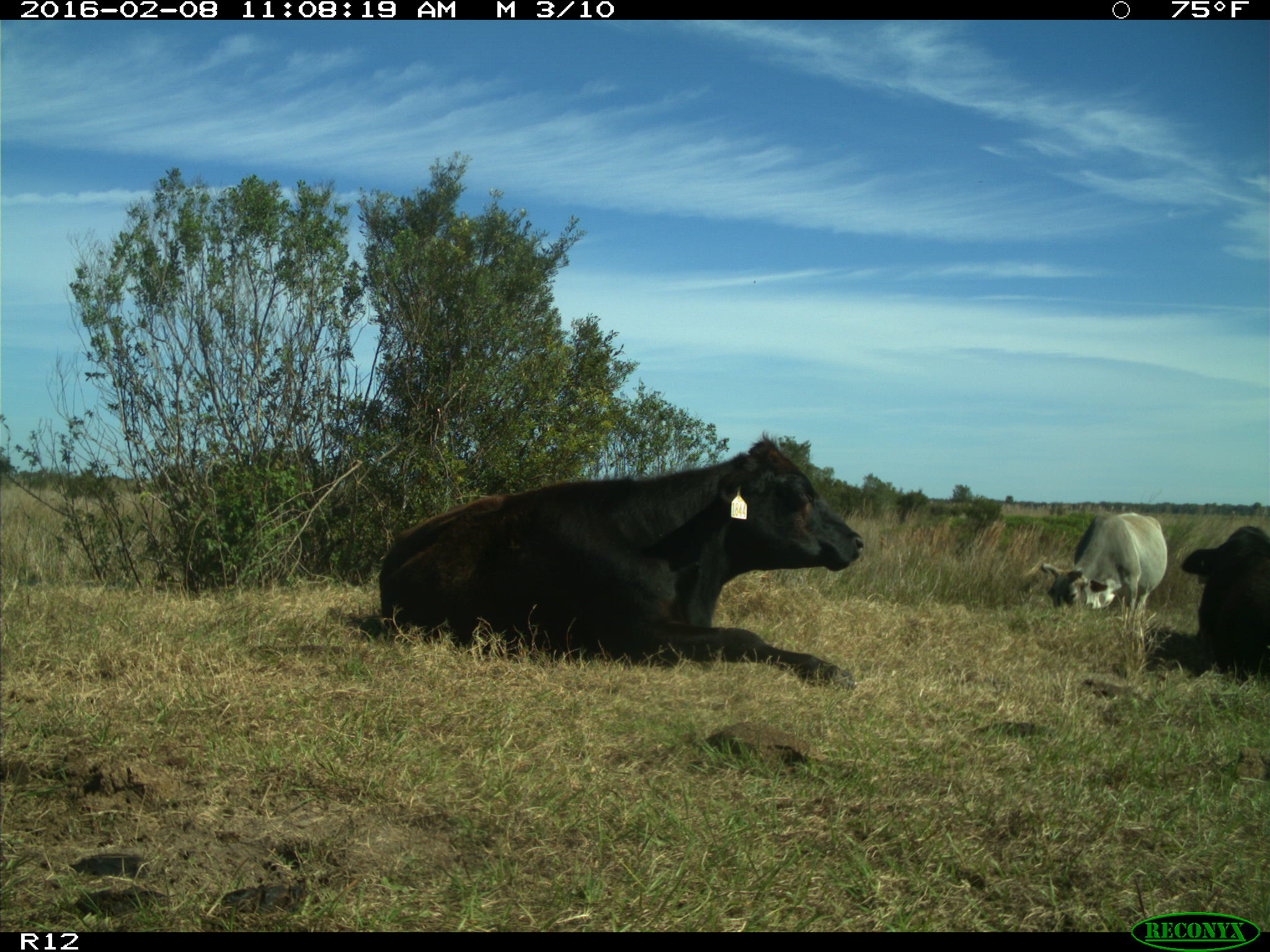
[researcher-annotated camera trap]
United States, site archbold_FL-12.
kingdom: Animalia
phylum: Chordata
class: Mammalia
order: Artiodactyla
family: Bovidae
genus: Bos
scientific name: Bos taurus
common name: domestic cow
Bos taurus (domestic cow).